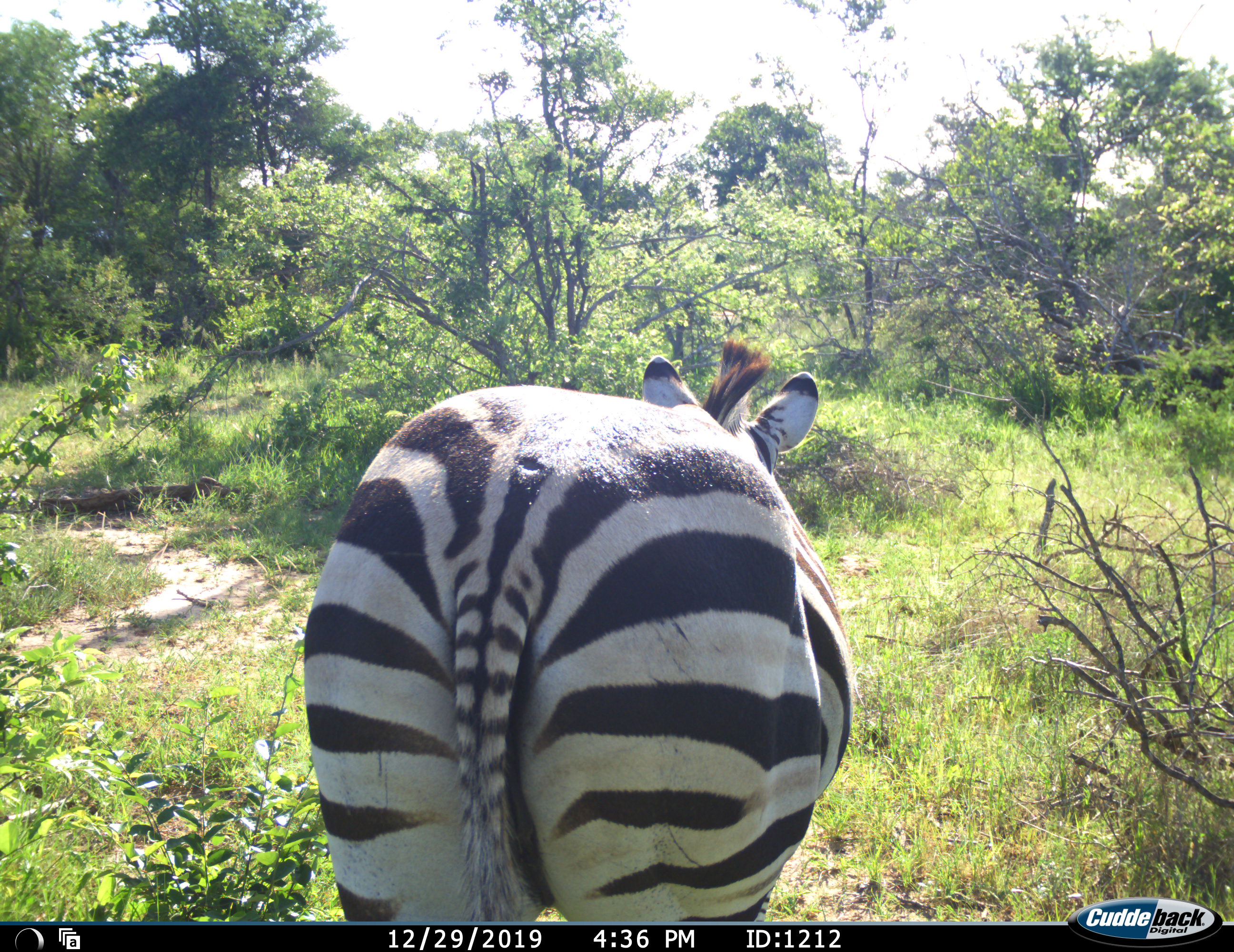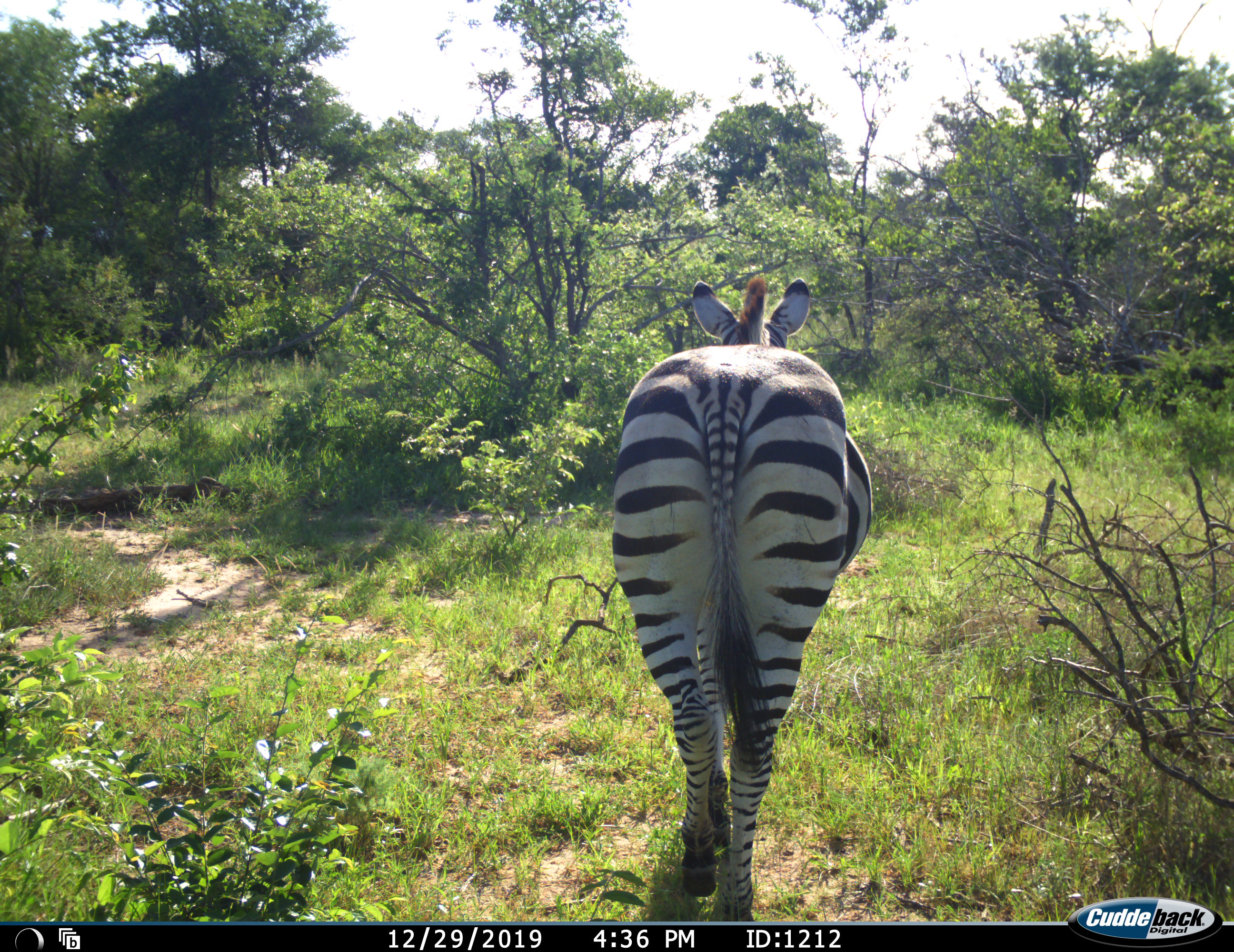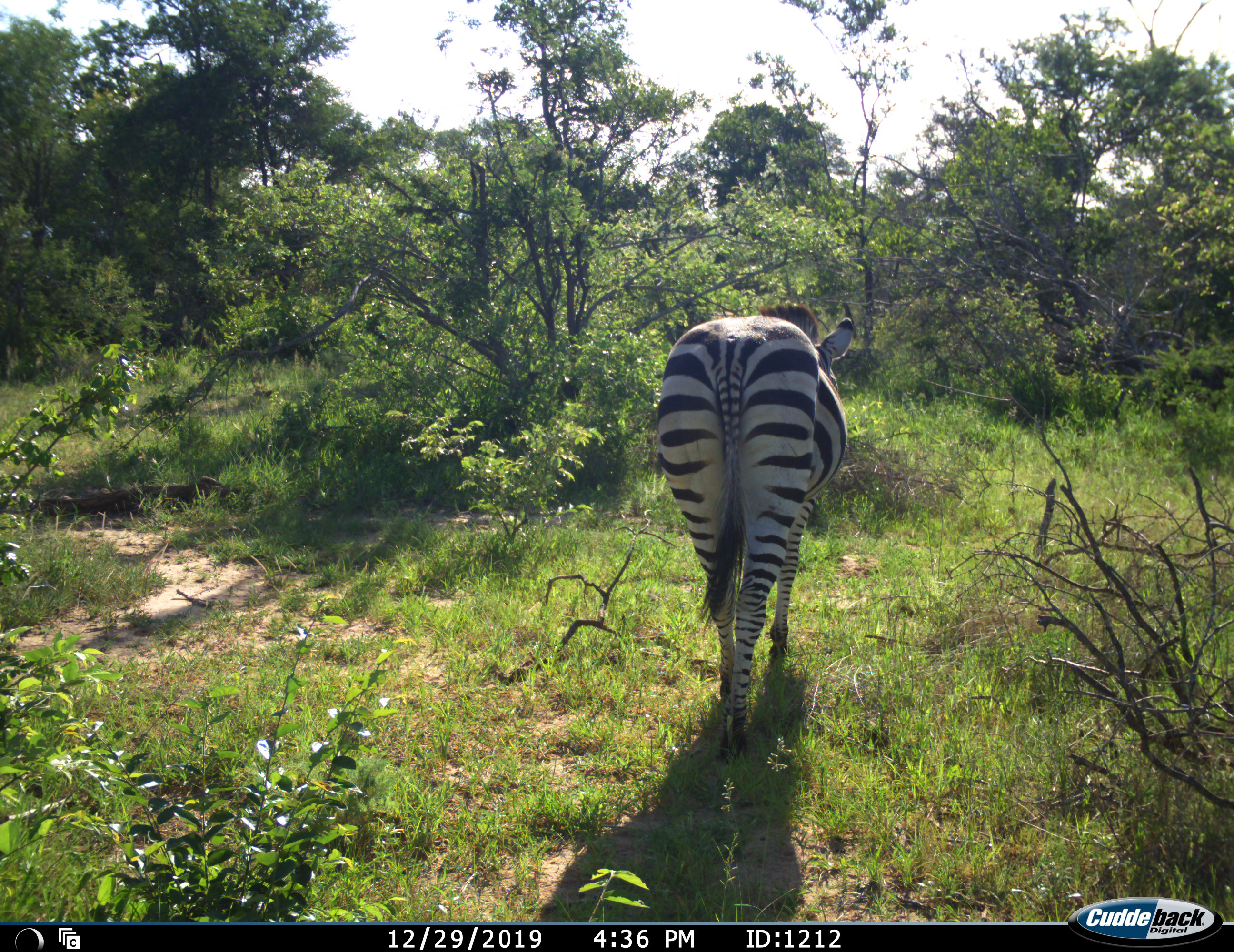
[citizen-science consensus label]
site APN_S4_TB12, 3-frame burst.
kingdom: Animalia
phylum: Chordata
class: Mammalia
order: Perissodactyla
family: Equidae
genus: Equus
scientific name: Equus quagga burchellii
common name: burchell's zebra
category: zebraburchells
Zebraburchells (burchell's zebra) (Equus quagga burchellii), count 1. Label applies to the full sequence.